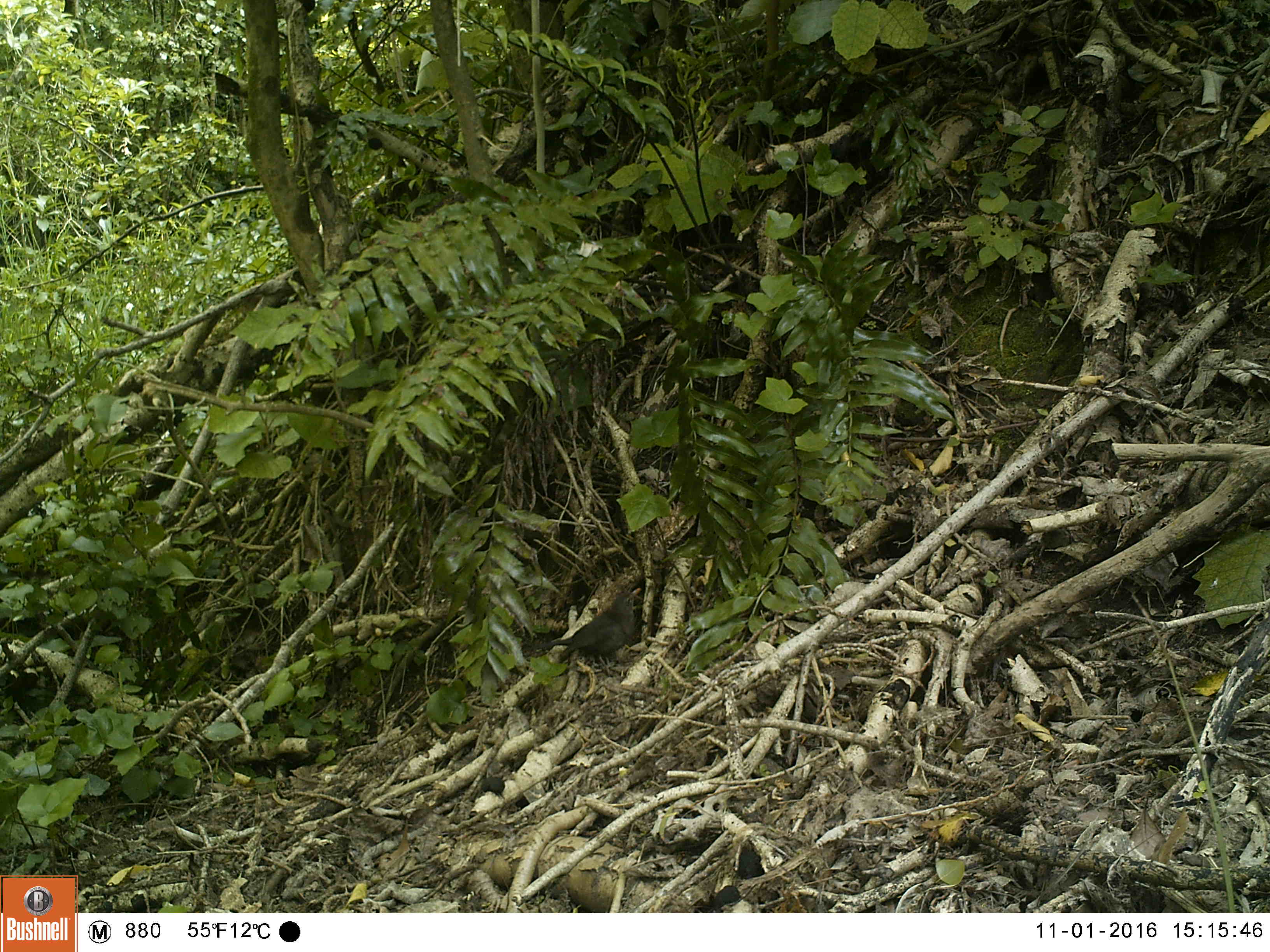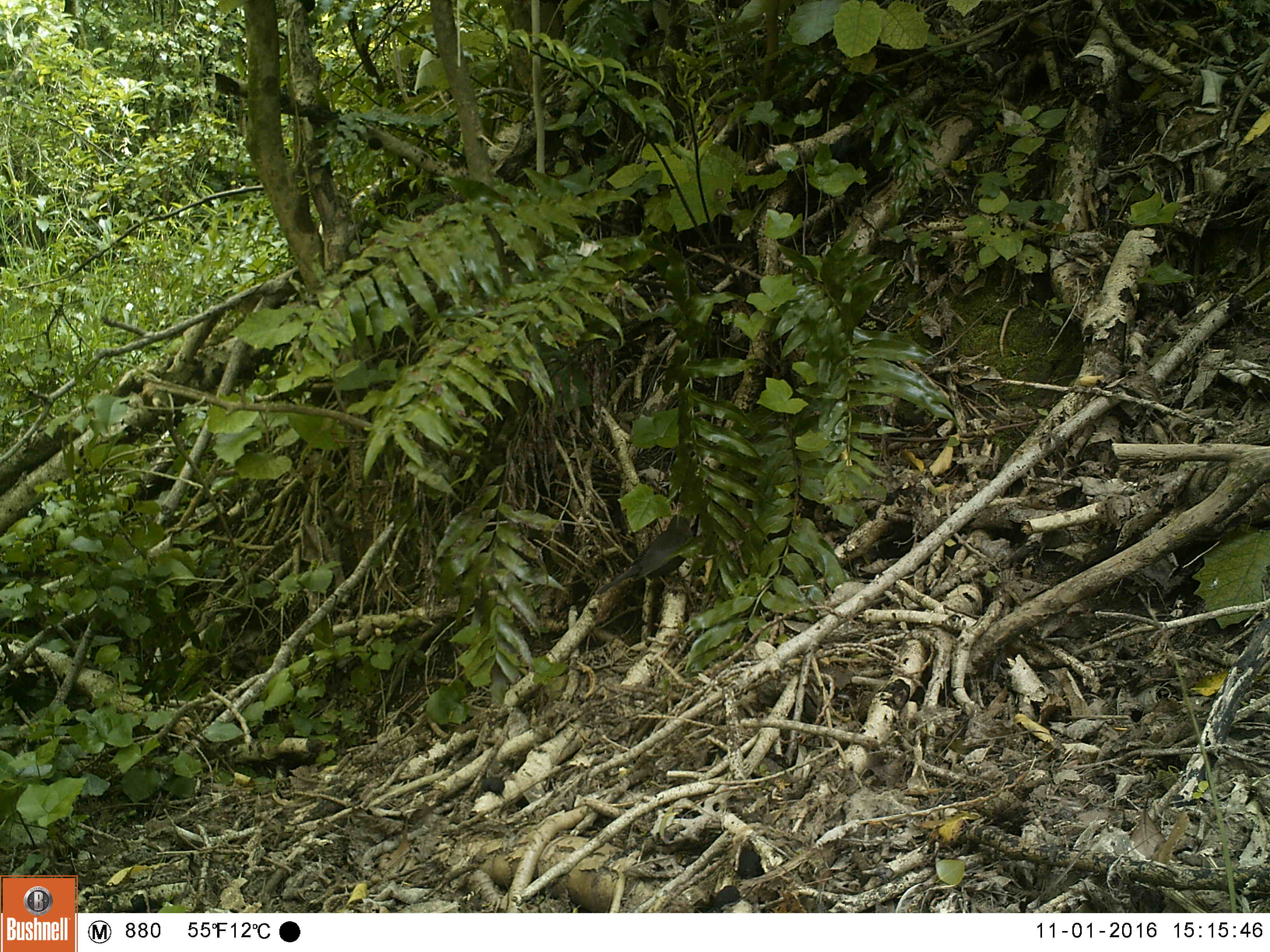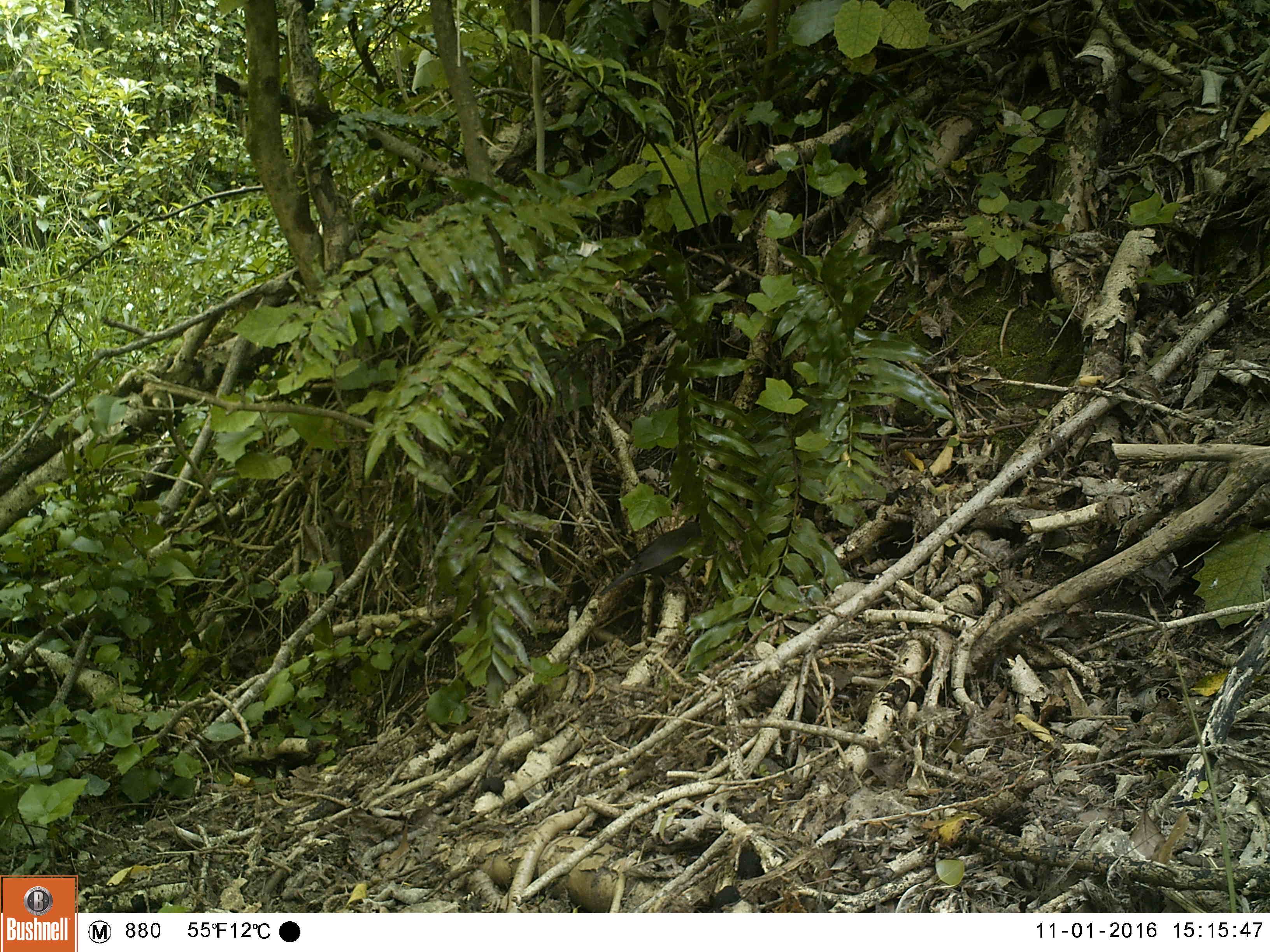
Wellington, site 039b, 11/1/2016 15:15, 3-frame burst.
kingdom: Animalia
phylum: Chordata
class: Aves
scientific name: Aves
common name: bird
Bird (Aves).